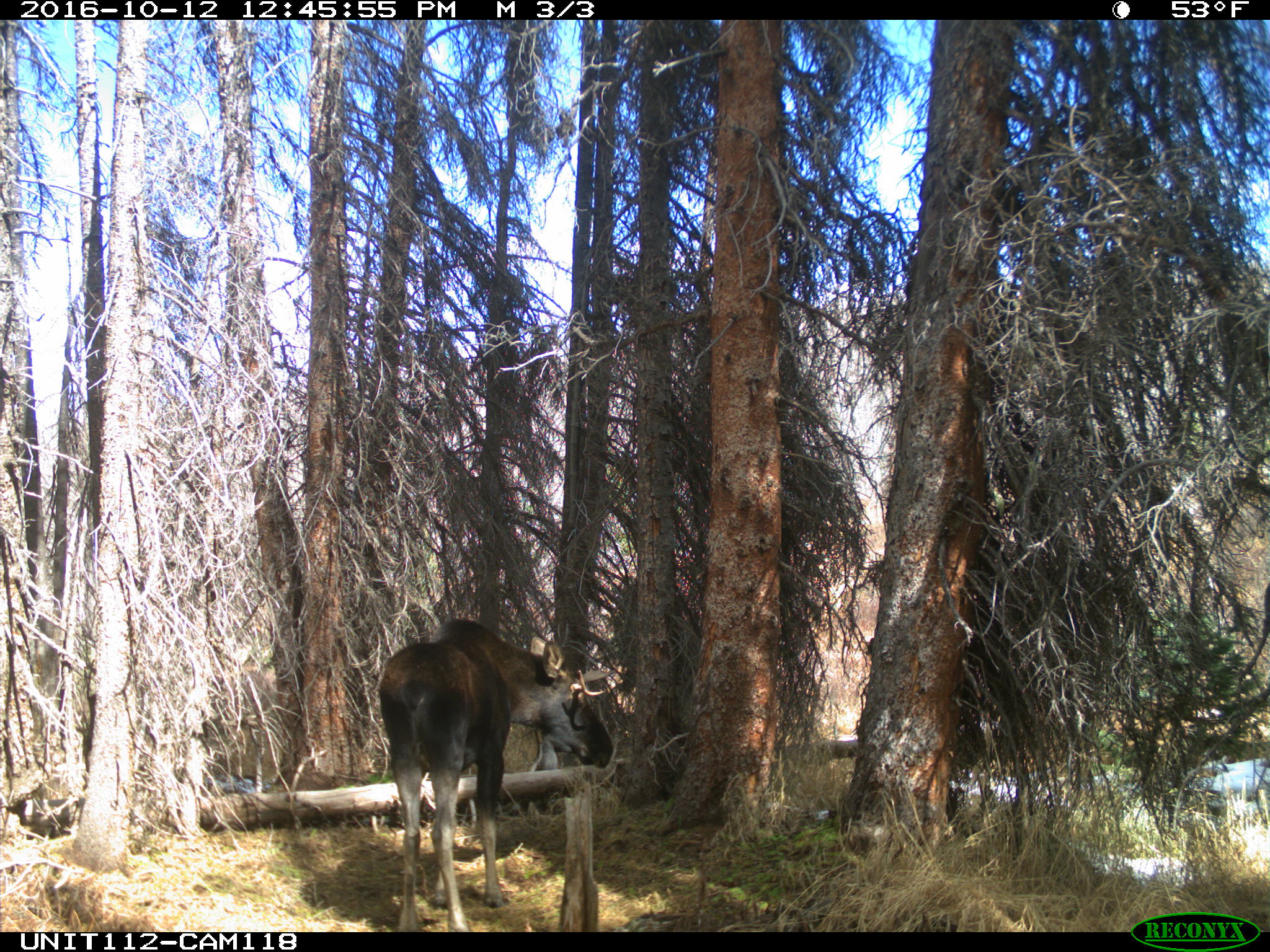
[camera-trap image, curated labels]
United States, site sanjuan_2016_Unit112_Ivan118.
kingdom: Animalia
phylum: Chordata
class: Mammalia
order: Artiodactyla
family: Cervidae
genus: Alces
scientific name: Alces alces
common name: moose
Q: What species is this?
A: Alces alces (moose).